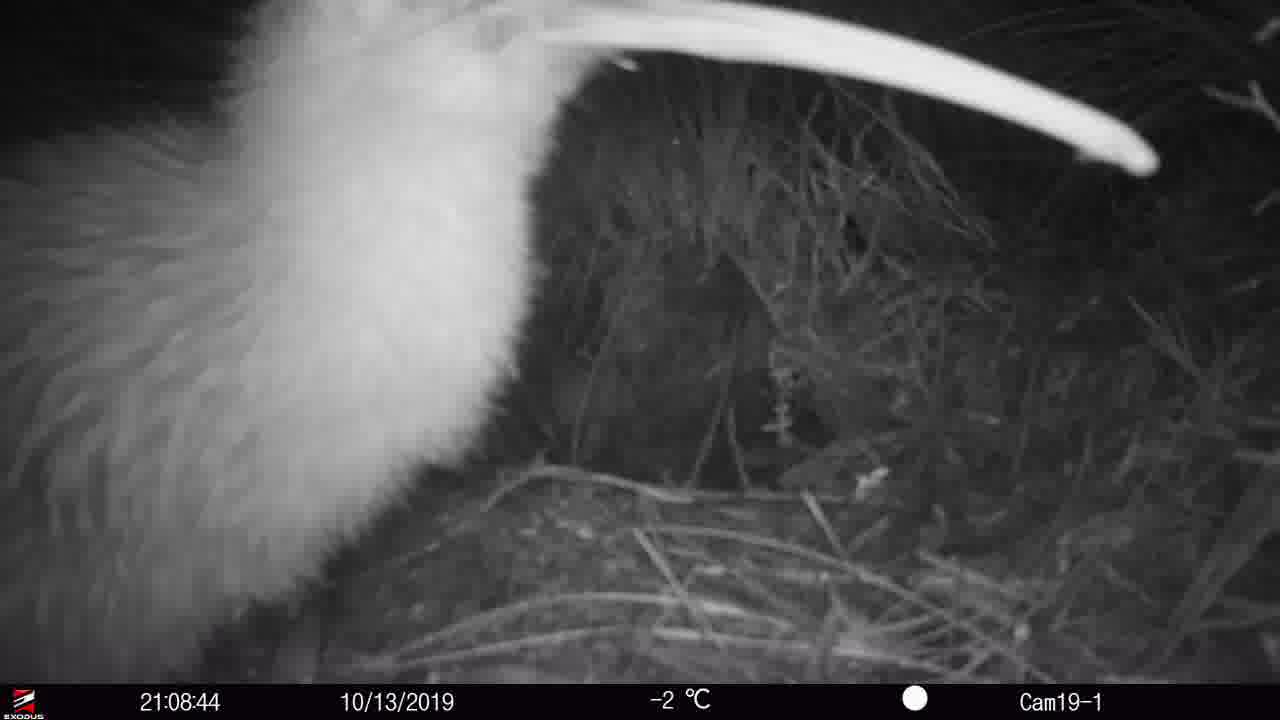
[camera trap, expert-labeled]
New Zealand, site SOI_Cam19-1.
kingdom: Animalia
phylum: Chordata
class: Aves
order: Apterygiformes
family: Apterygidae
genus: Apteryx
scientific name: Apteryx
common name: kiwi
Kiwi (Apteryx).